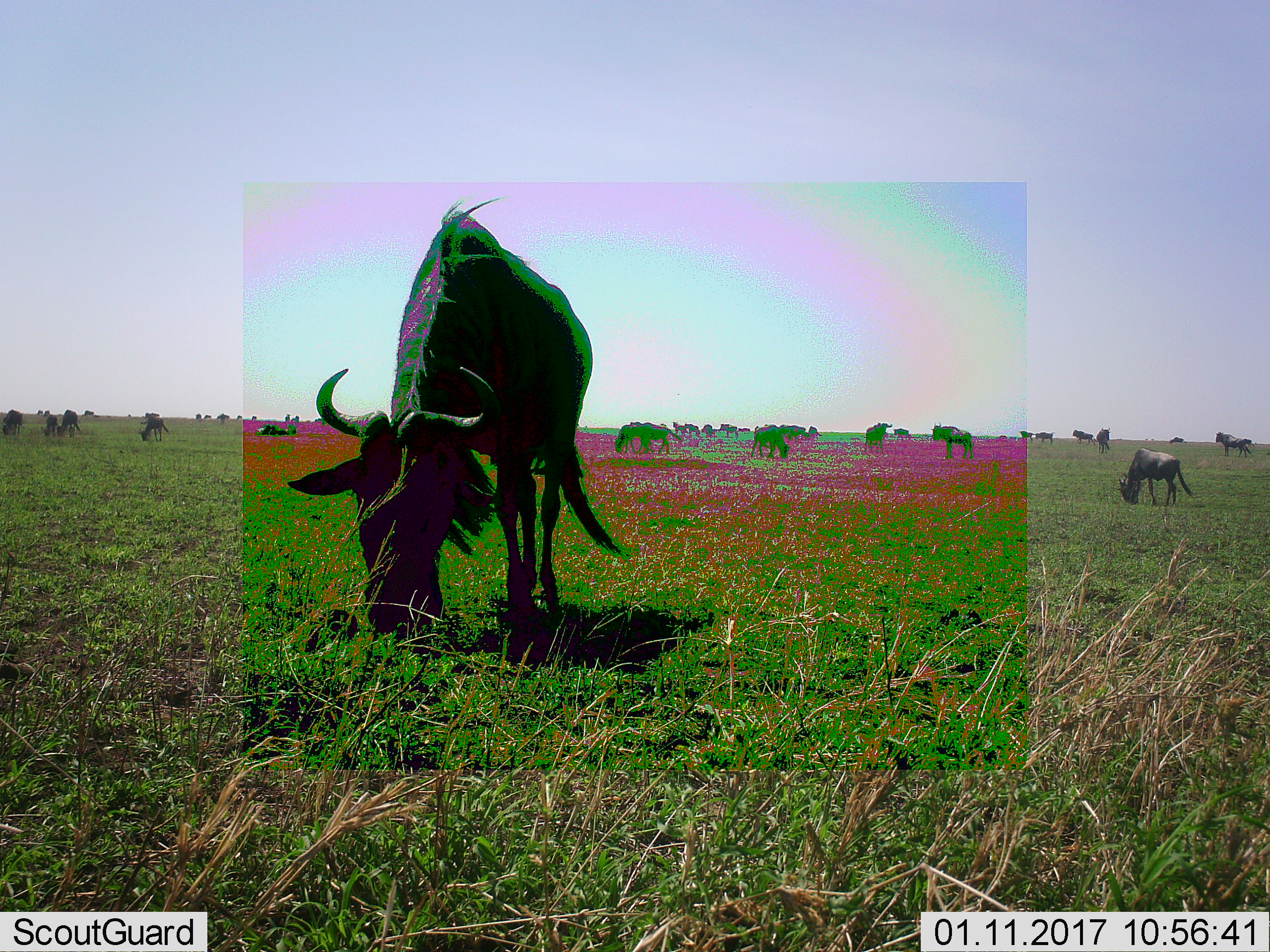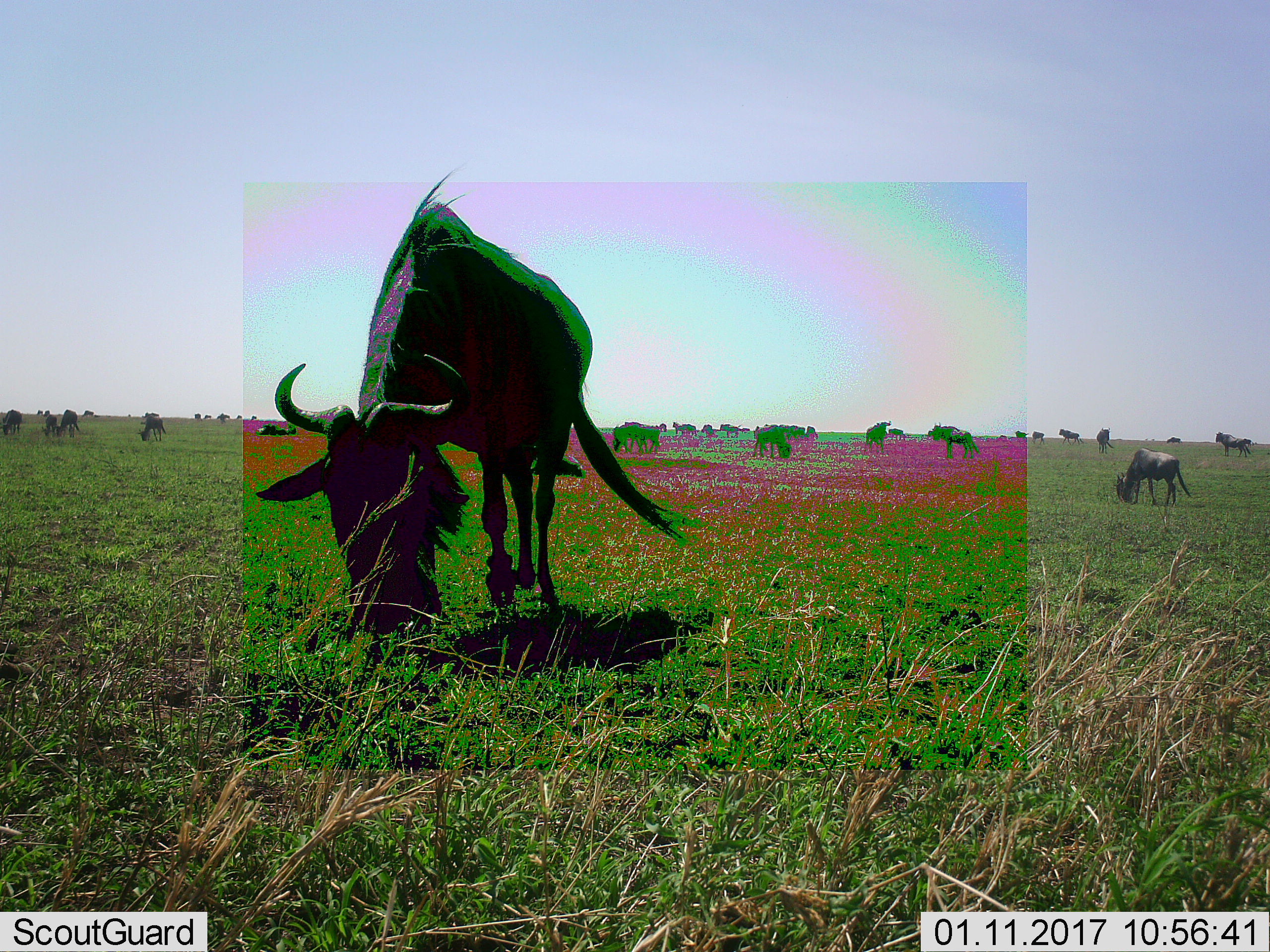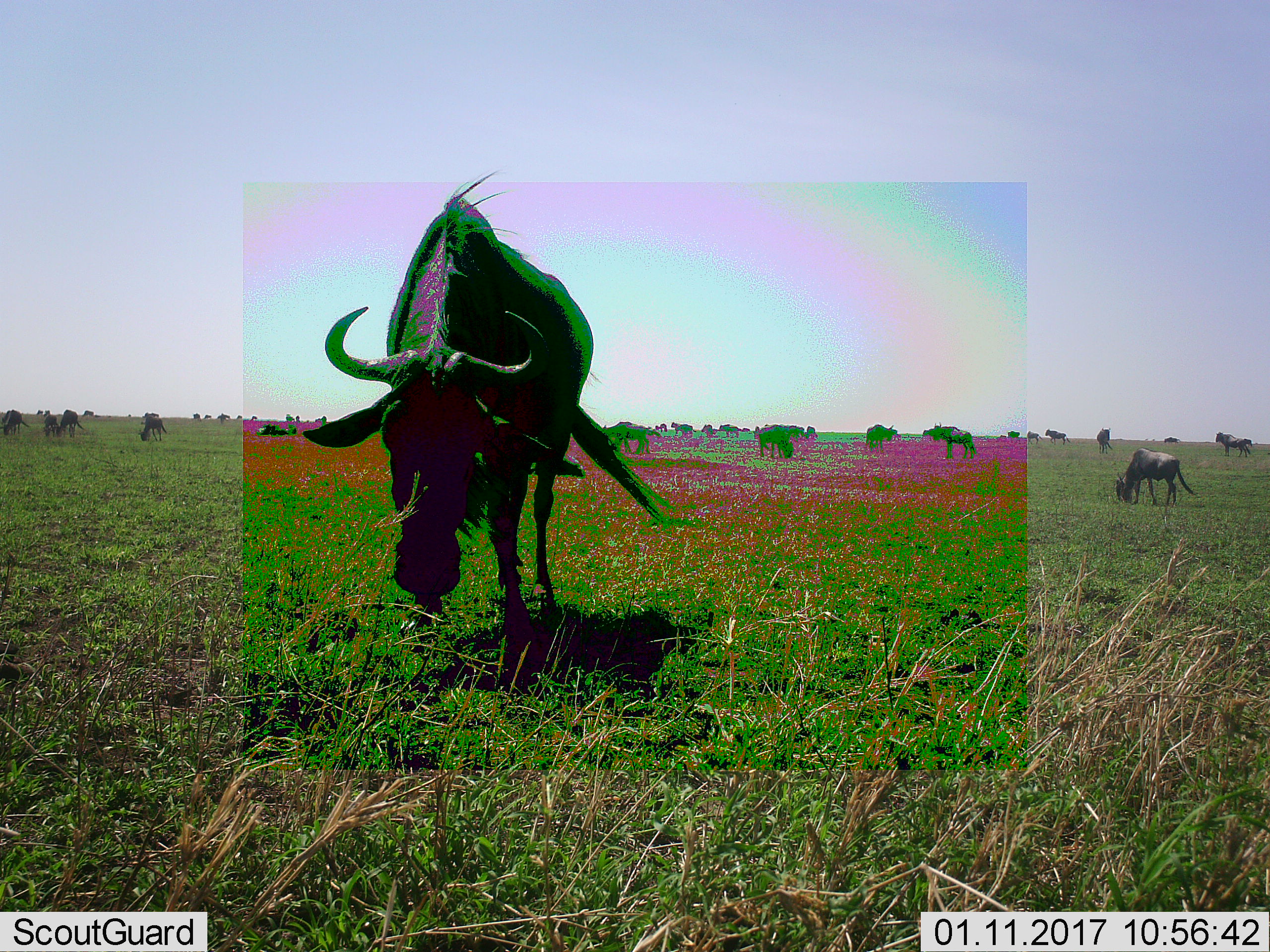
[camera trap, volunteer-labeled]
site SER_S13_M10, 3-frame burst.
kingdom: Animalia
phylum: Chordata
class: Mammalia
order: Artiodactyla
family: Bovidae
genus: Connochaetes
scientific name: Connochaetes taurinus taurinus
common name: blue wildebeest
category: wildebeestblue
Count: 11-50.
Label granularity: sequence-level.